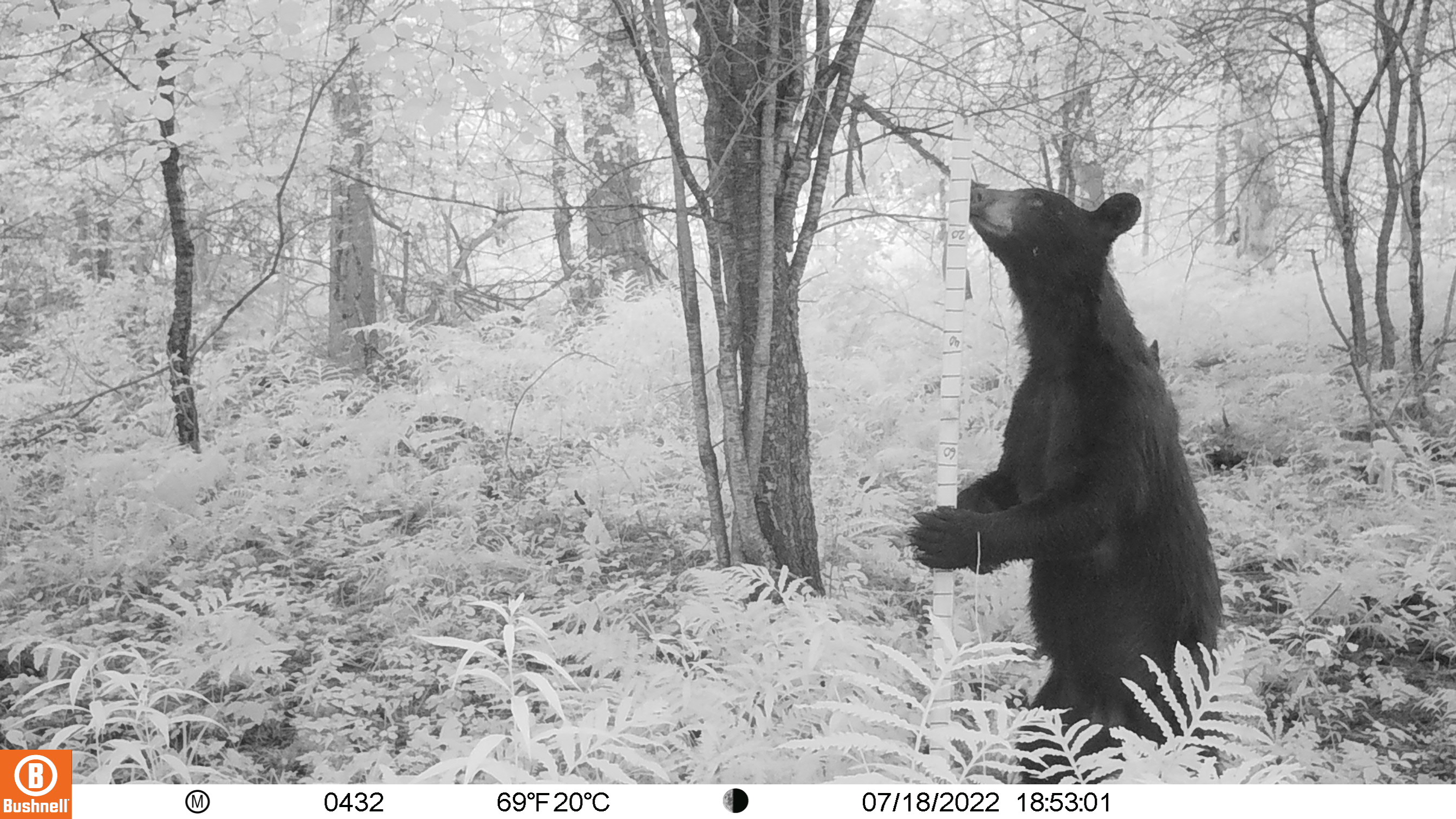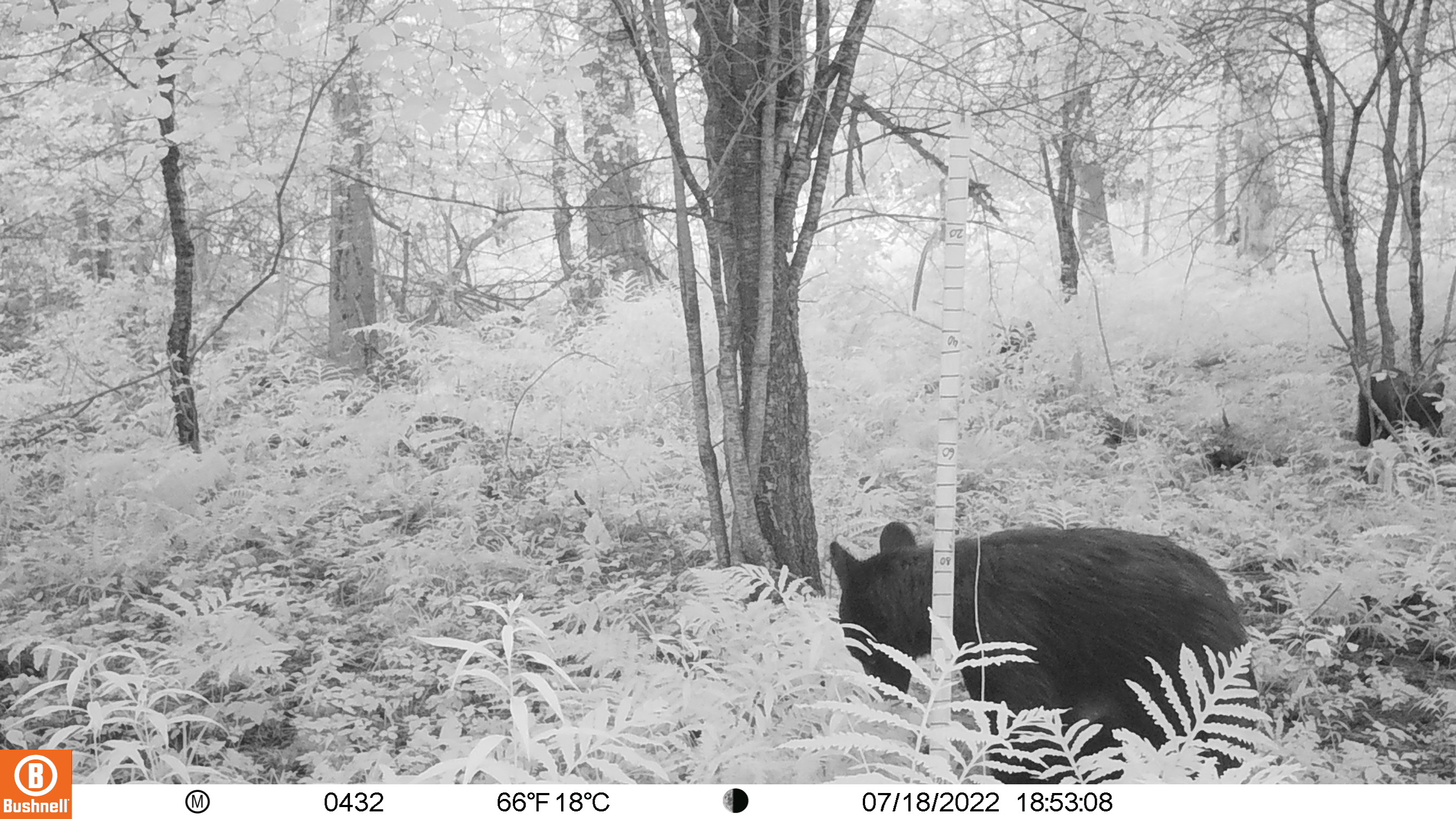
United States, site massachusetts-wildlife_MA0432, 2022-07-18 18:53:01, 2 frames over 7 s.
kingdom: Animalia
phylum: Chordata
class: Mammalia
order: Carnivora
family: Ursidae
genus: Ursus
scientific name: Ursus americanus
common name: black bear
Black bear (Ursus americanus).